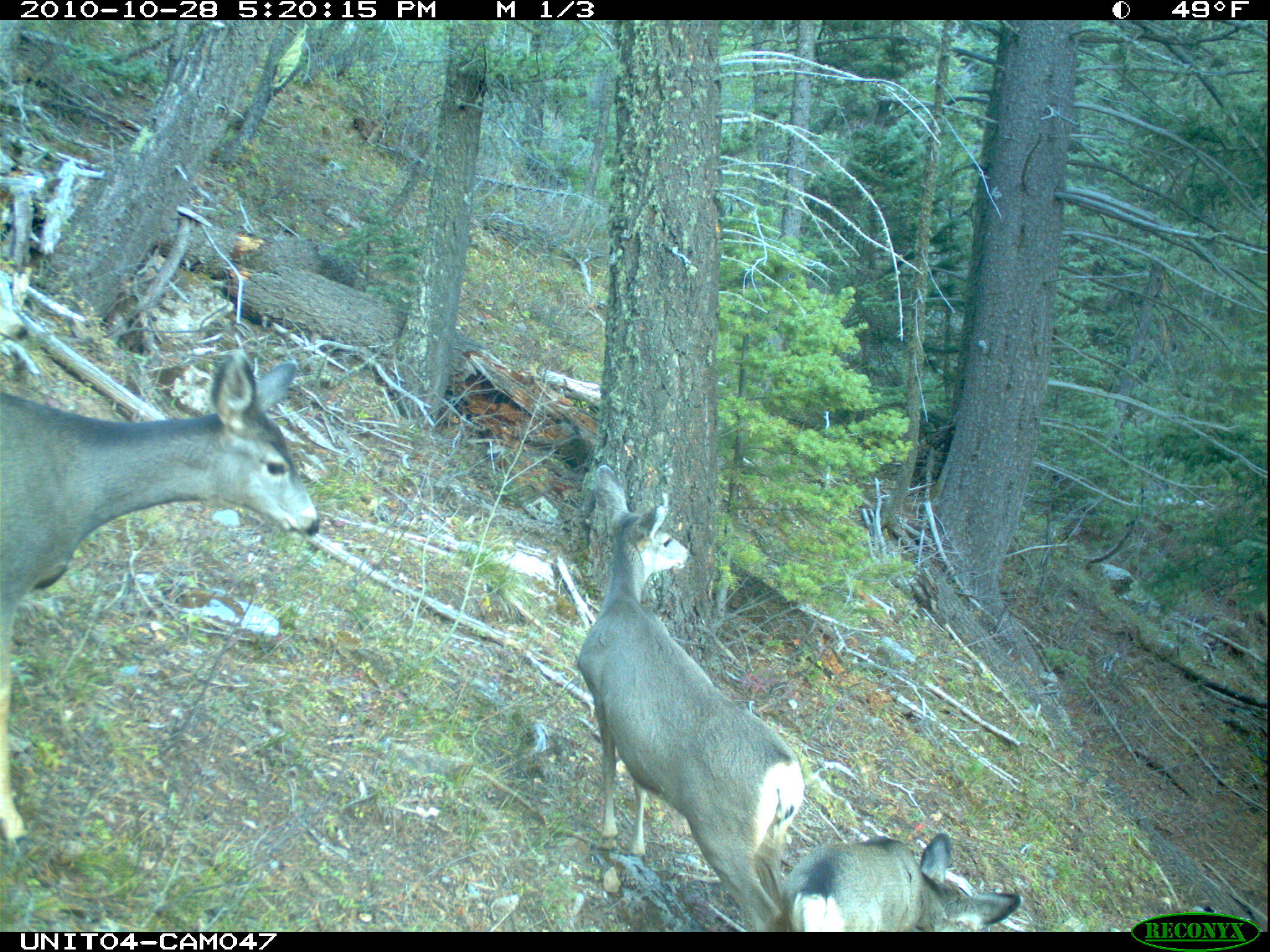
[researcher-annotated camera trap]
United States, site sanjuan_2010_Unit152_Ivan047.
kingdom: Animalia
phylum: Chordata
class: Mammalia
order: Artiodactyla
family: Cervidae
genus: Odocoileus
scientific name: Odocoileus hemionus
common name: mule deer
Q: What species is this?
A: Odocoileus hemionus (mule deer).